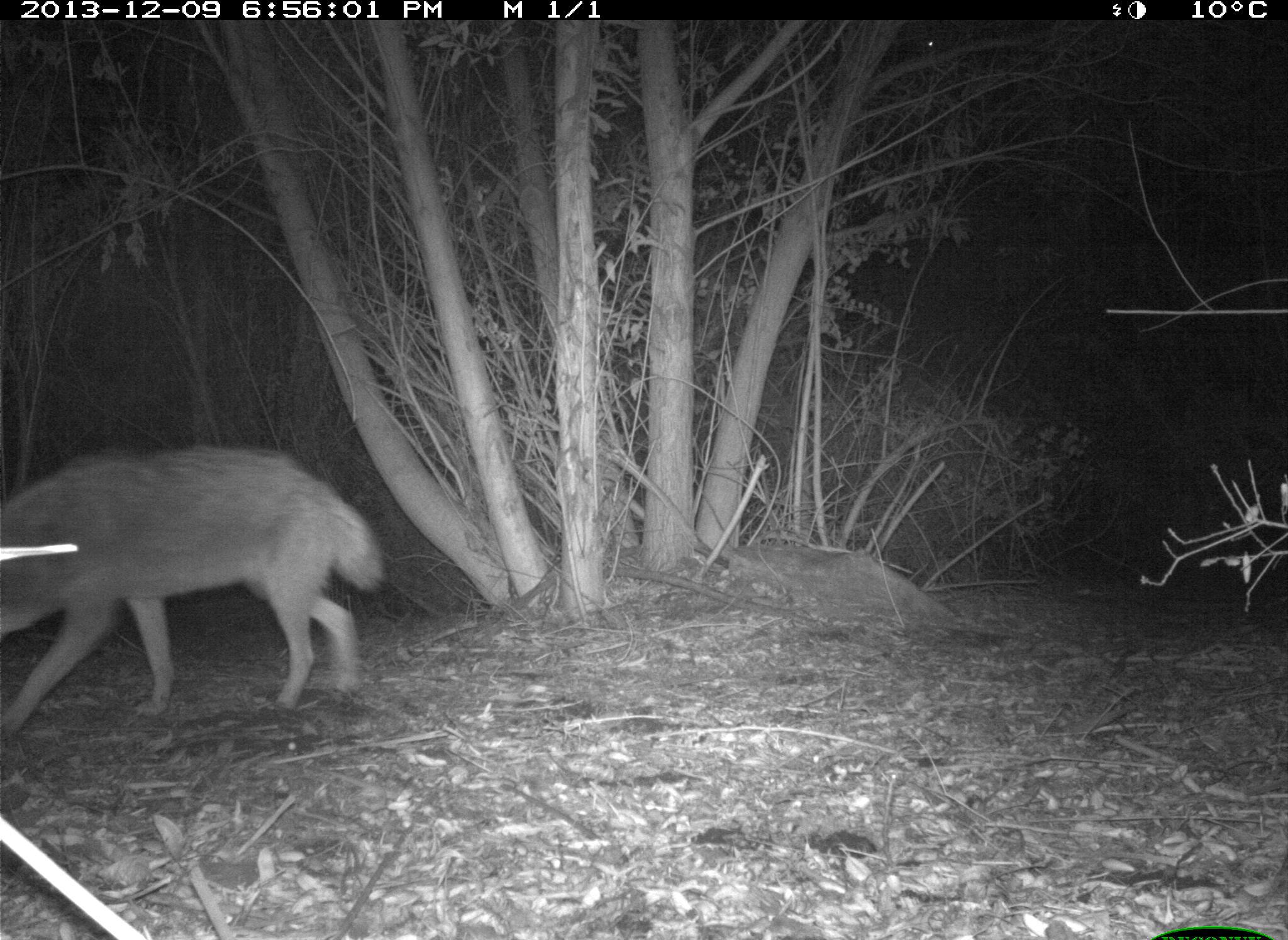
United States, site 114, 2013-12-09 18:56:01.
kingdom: Animalia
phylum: Chordata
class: Mammalia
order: Carnivora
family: Canidae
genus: Canis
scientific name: Canis latrans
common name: coyote